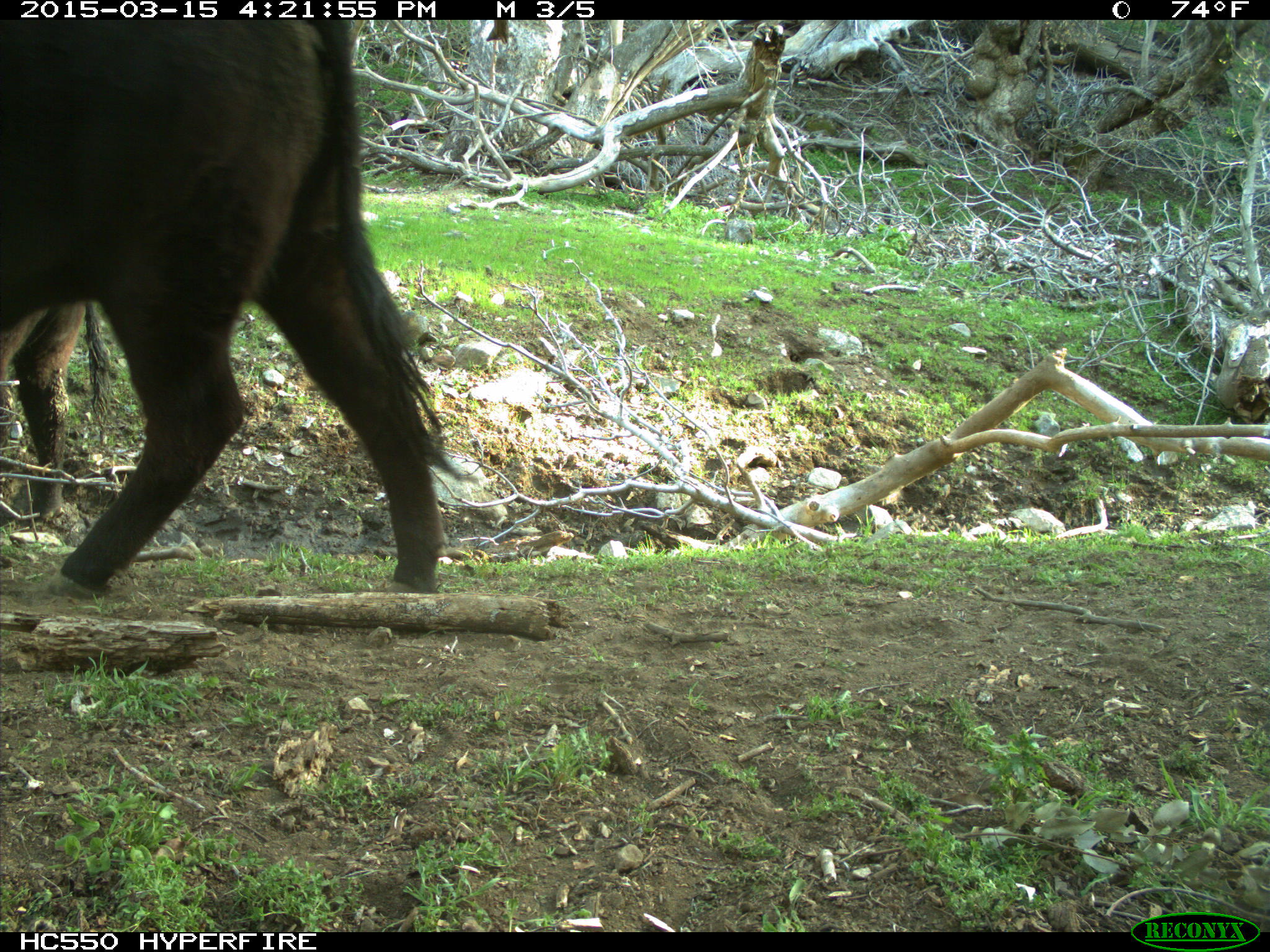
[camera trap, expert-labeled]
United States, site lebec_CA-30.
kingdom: Animalia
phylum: Chordata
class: Mammalia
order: Artiodactyla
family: Bovidae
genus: Bos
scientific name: Bos taurus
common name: domestic cow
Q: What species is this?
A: Bos taurus (domestic cow).